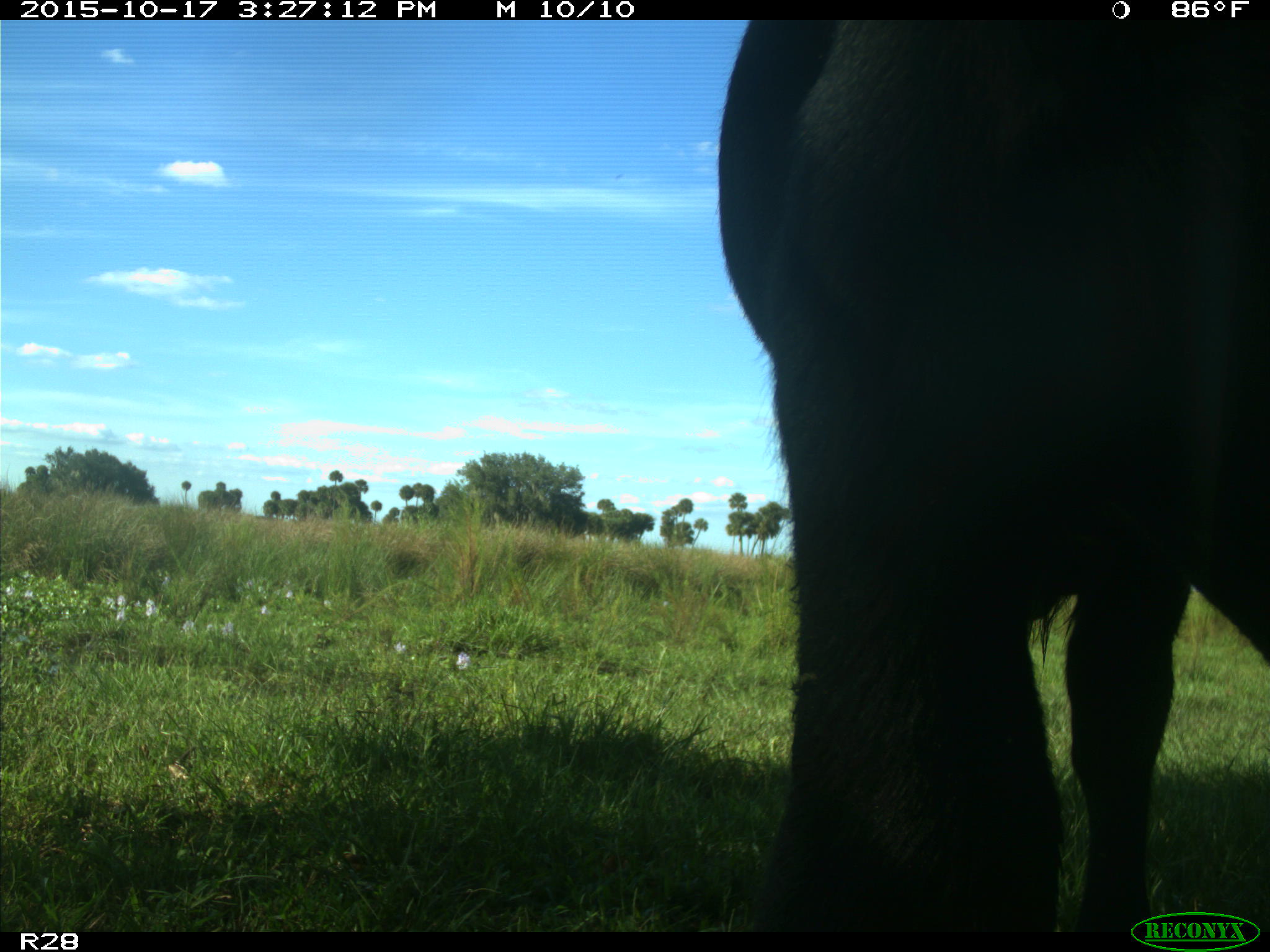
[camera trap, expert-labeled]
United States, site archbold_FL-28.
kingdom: Animalia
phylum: Chordata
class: Mammalia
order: Artiodactyla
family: Bovidae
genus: Bos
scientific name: Bos taurus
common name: domestic cow